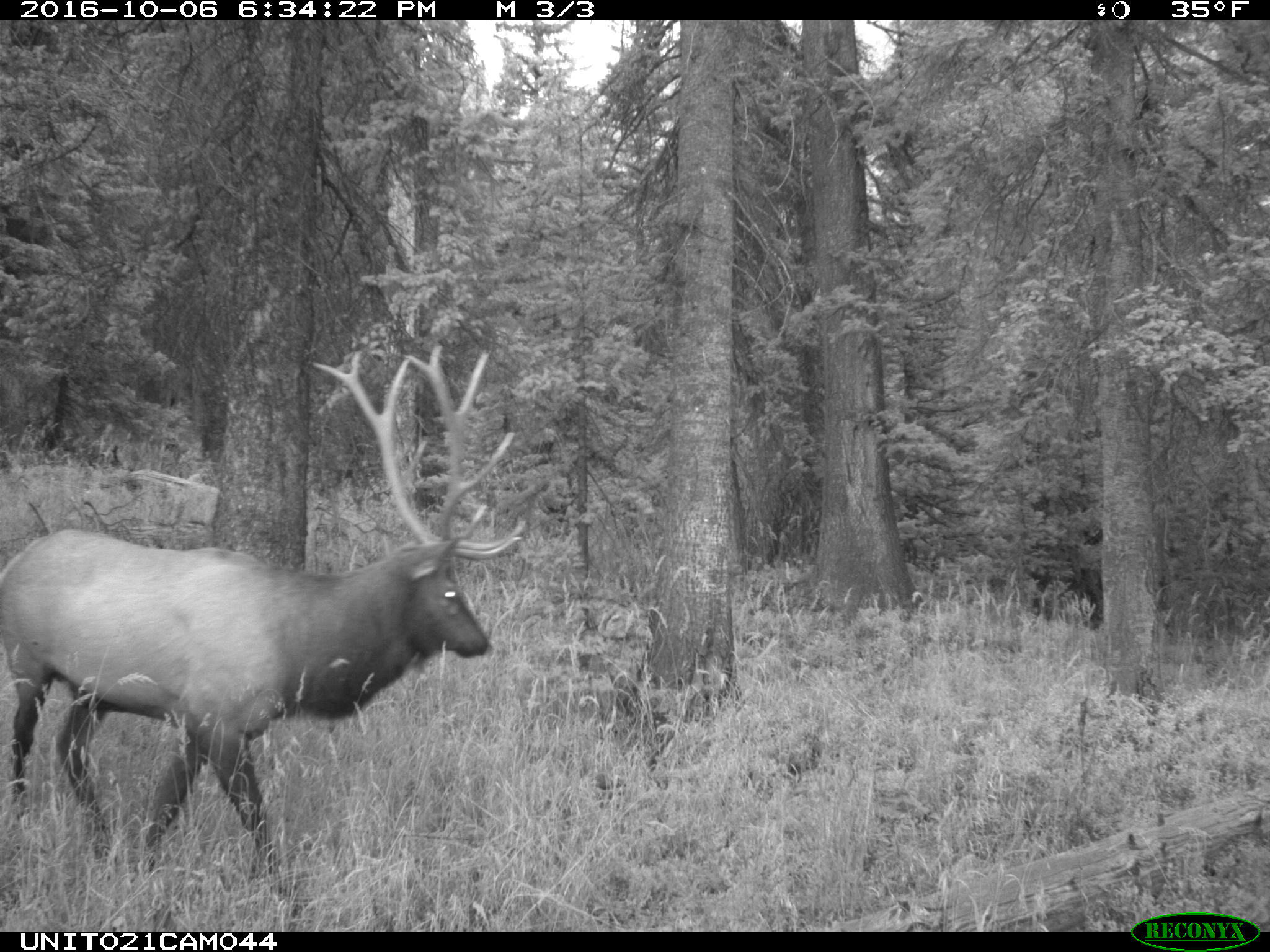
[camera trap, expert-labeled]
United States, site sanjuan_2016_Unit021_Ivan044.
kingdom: Animalia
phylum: Chordata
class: Mammalia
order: Artiodactyla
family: Cervidae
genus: Cervus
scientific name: Cervus elaphus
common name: red deer